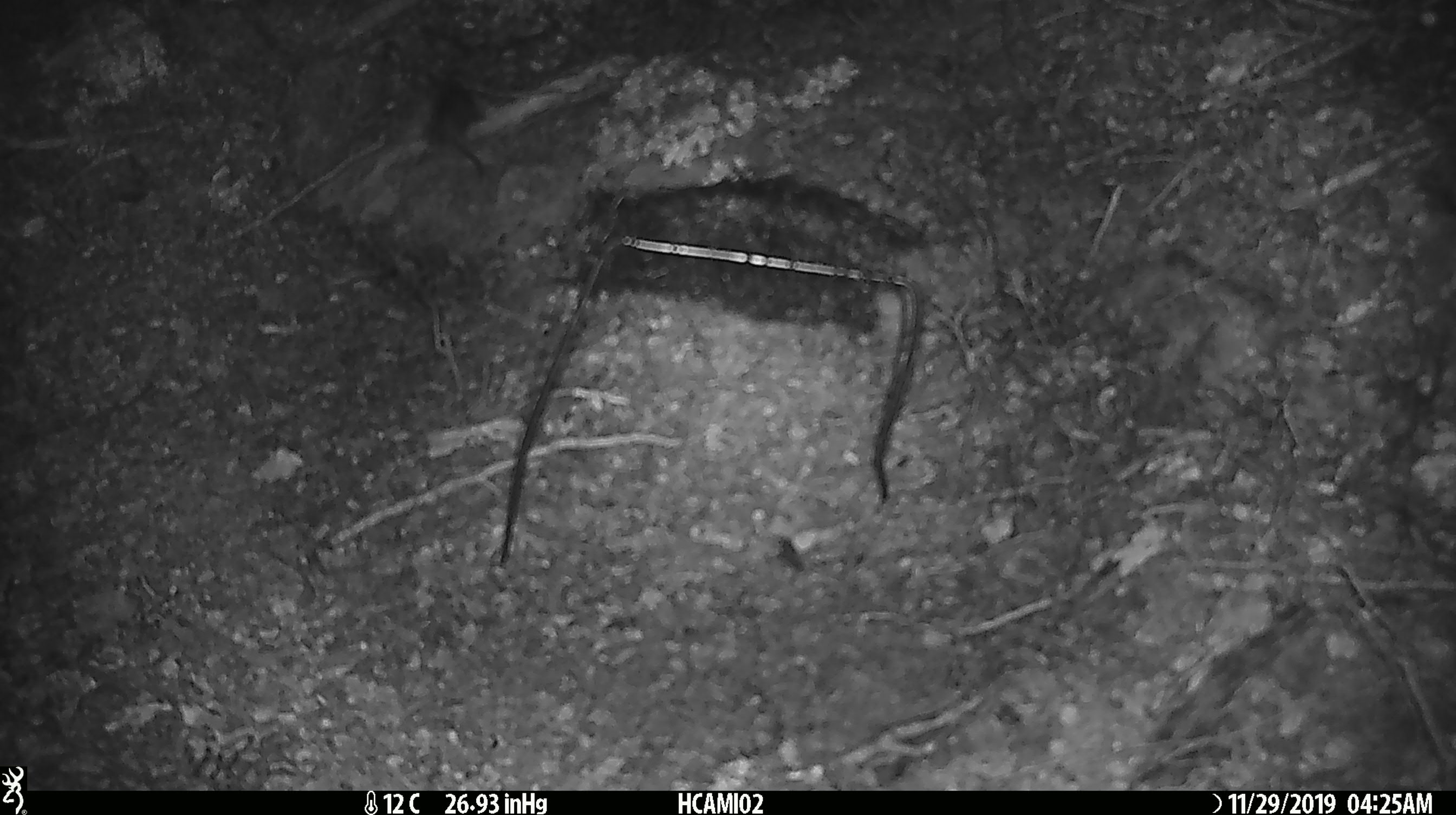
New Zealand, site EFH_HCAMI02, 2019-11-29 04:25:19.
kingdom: Animalia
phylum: Chordata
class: Mammalia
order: Rodentia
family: Muridae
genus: Mus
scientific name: Mus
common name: mouse